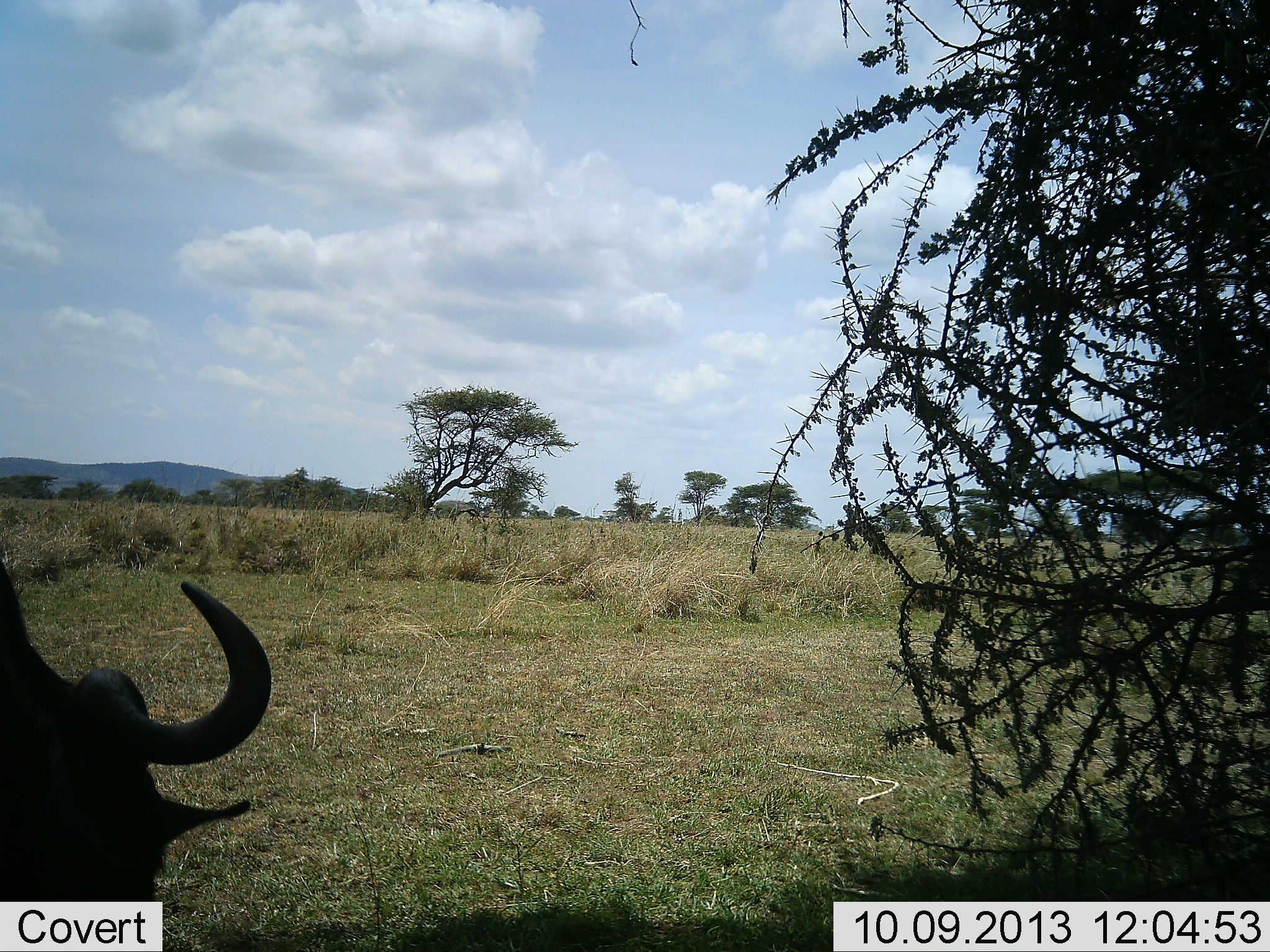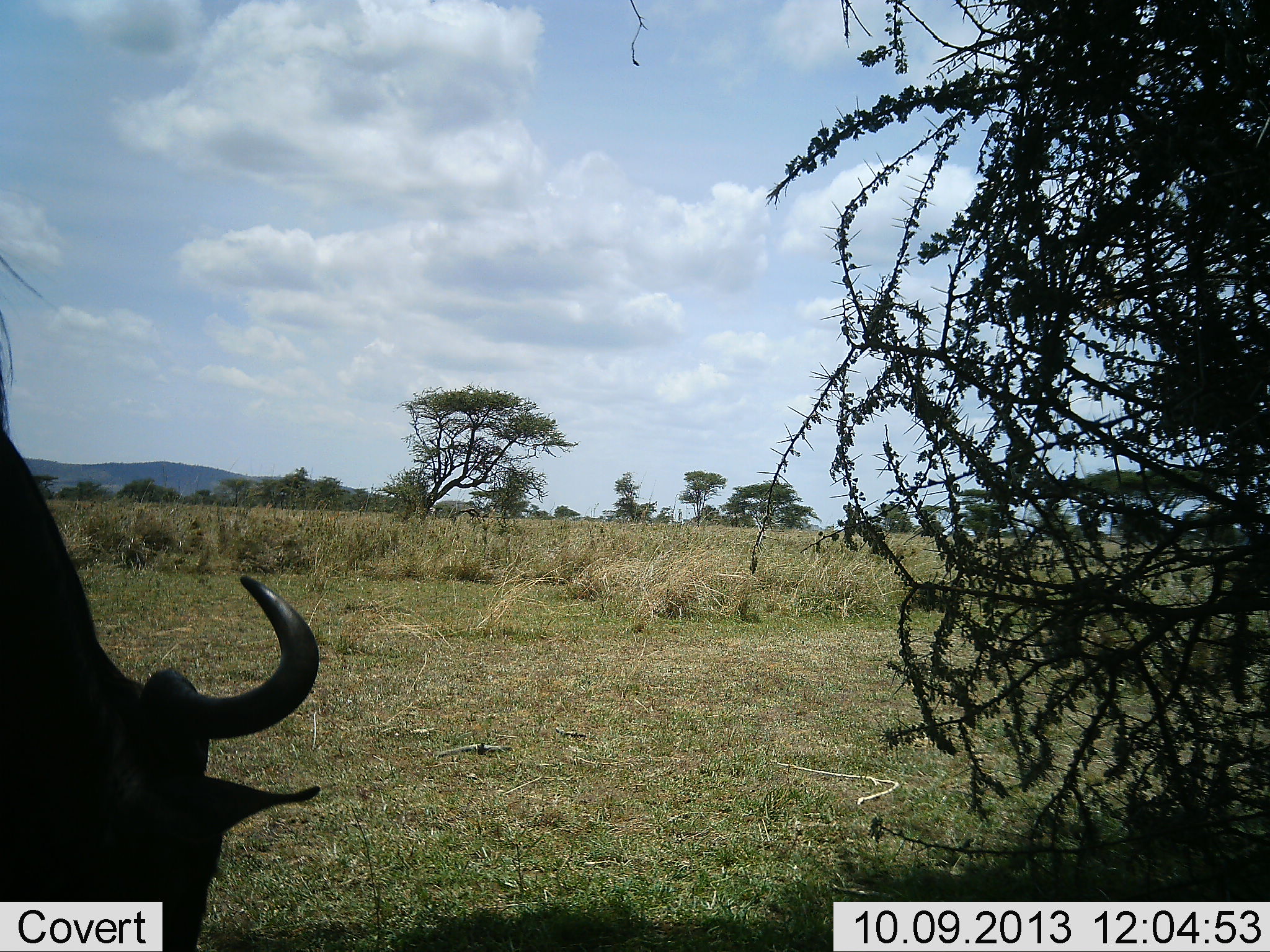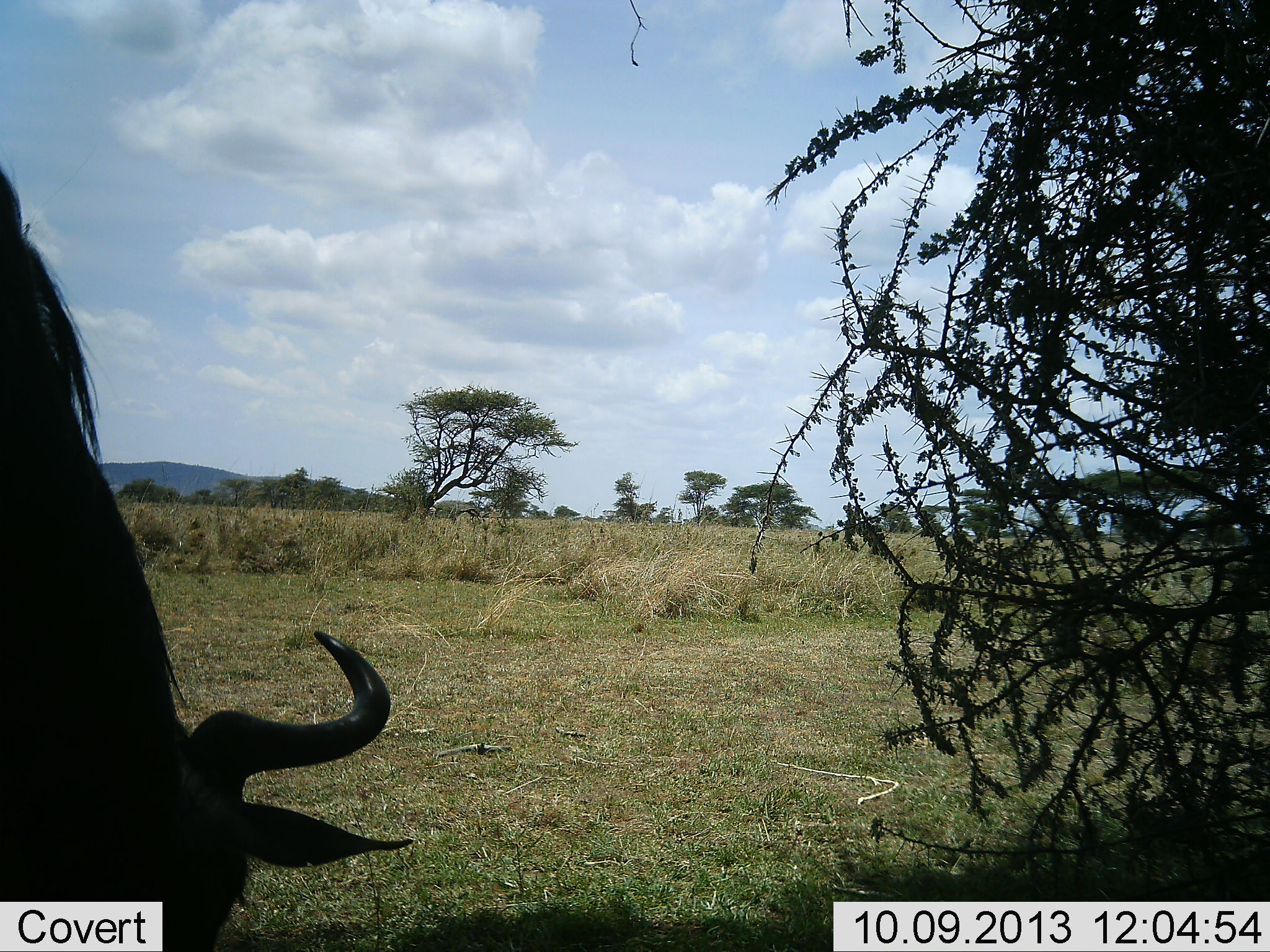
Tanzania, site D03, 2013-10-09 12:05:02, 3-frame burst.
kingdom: Animalia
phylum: Chordata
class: Mammalia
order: Artiodactyla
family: Bovidae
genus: Connochaetes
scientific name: Connochaetes taurinus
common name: blue wildebeest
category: wildebeest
Wildebeest (blue wildebeest) (Connochaetes taurinus), count 1. Behavior (volunteer vote fractions): standing 17%, resting 0%, moving 22%, interacting 0%. Young present (vote fraction): 0%. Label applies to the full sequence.